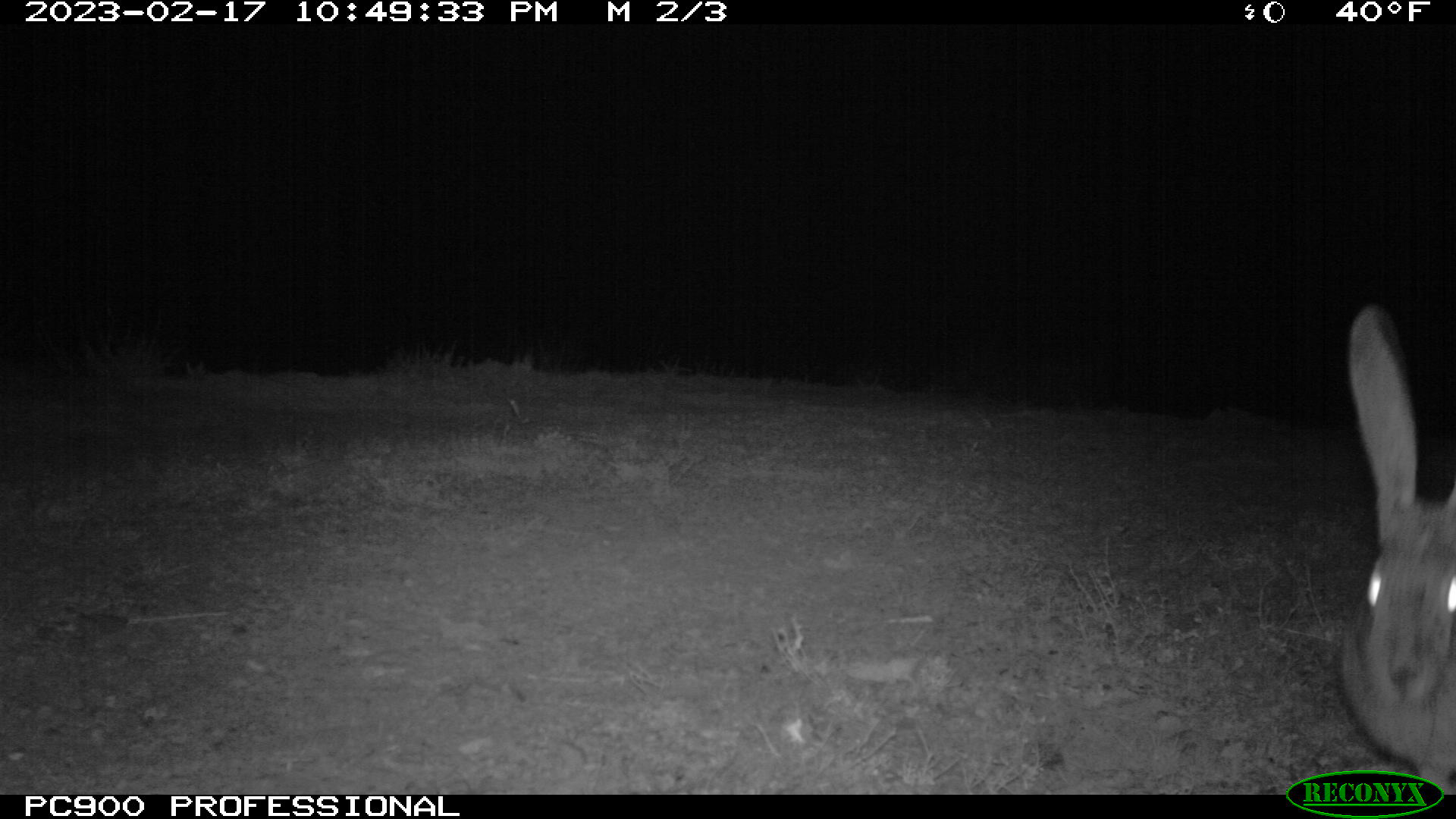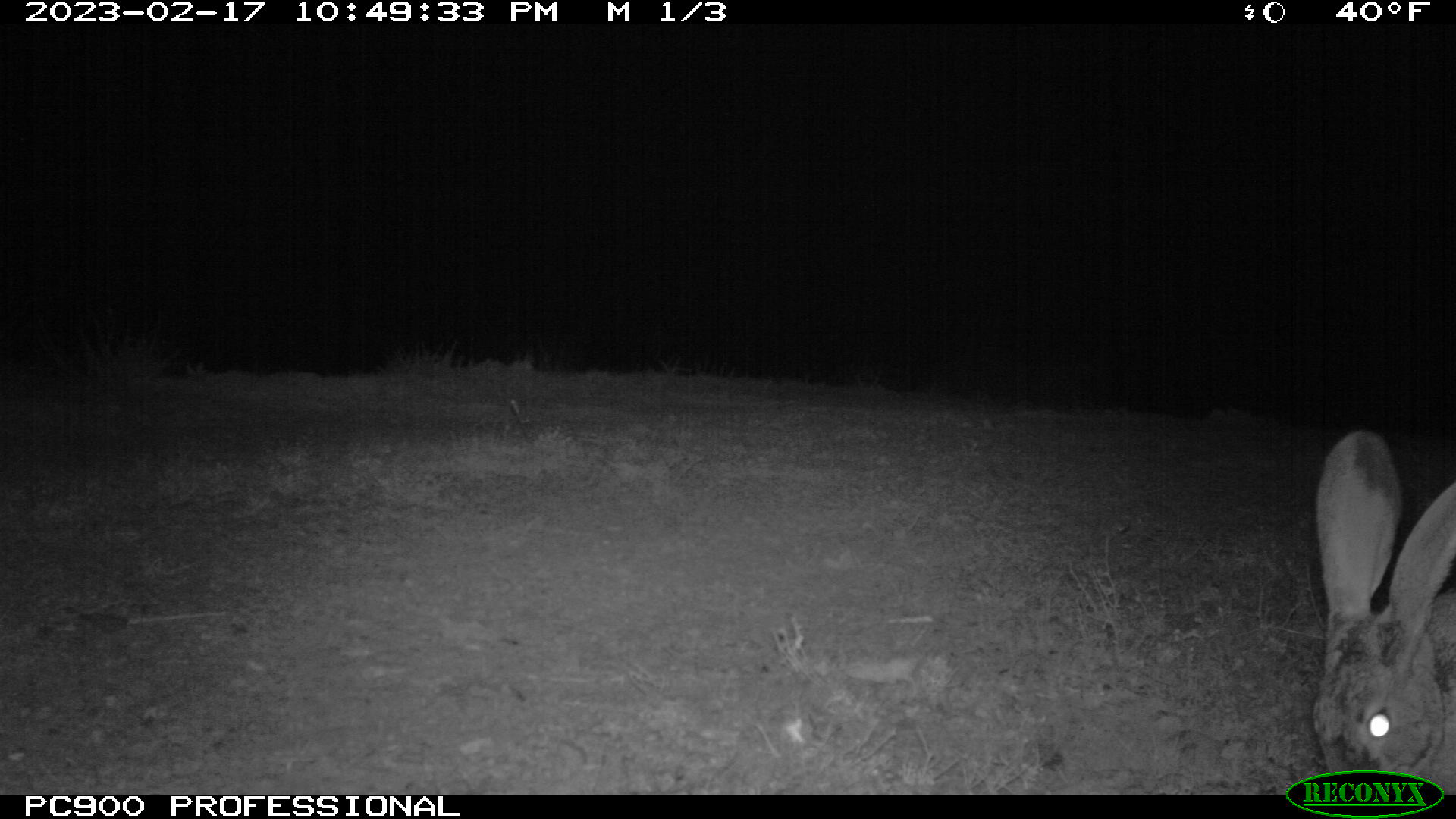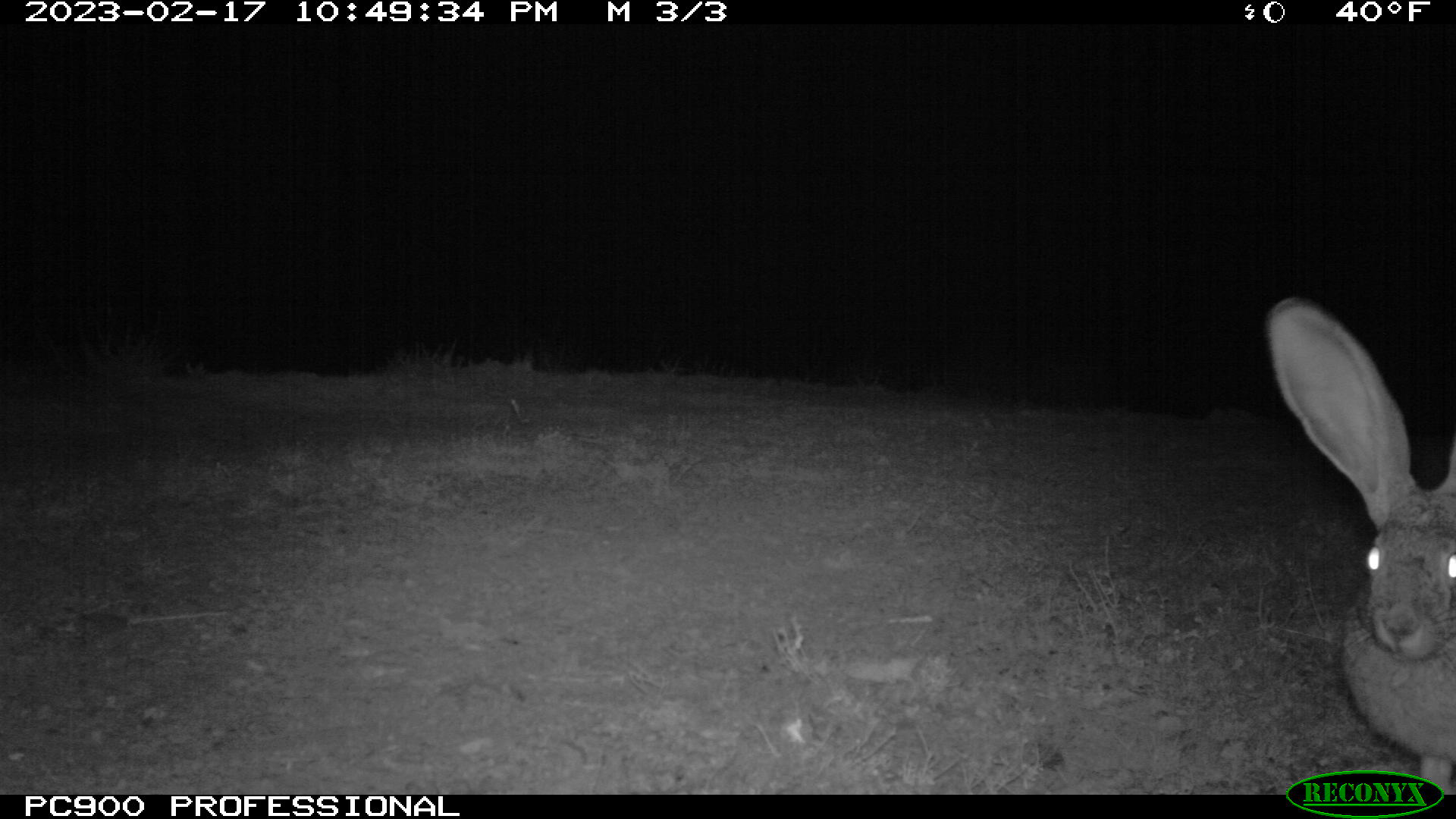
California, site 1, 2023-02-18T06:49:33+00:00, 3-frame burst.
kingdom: Animalia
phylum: Chordata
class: Mammalia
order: Lagomorpha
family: Leporidae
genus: Lepus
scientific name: Lepus californicus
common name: black-tailed jackrabbit